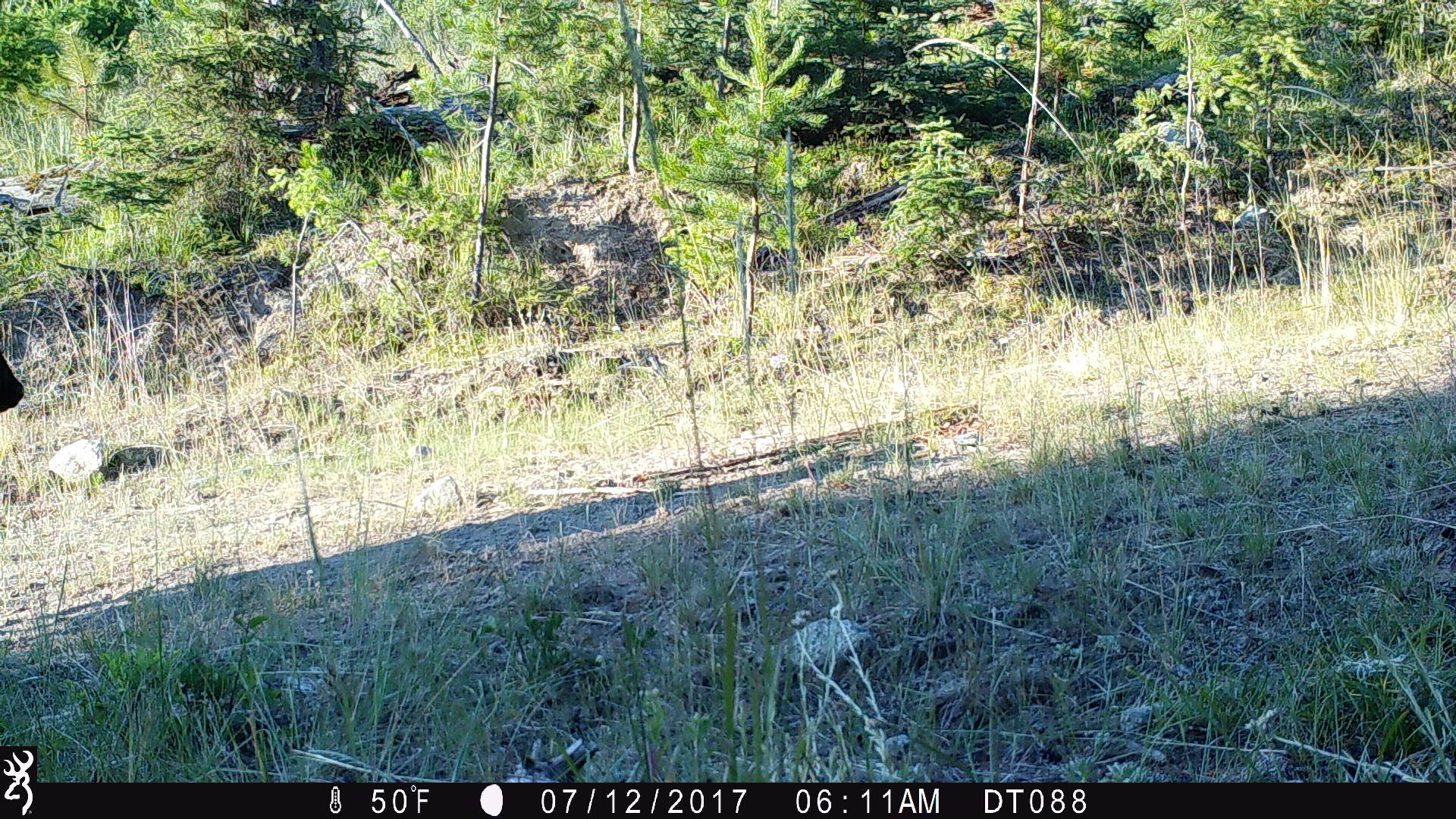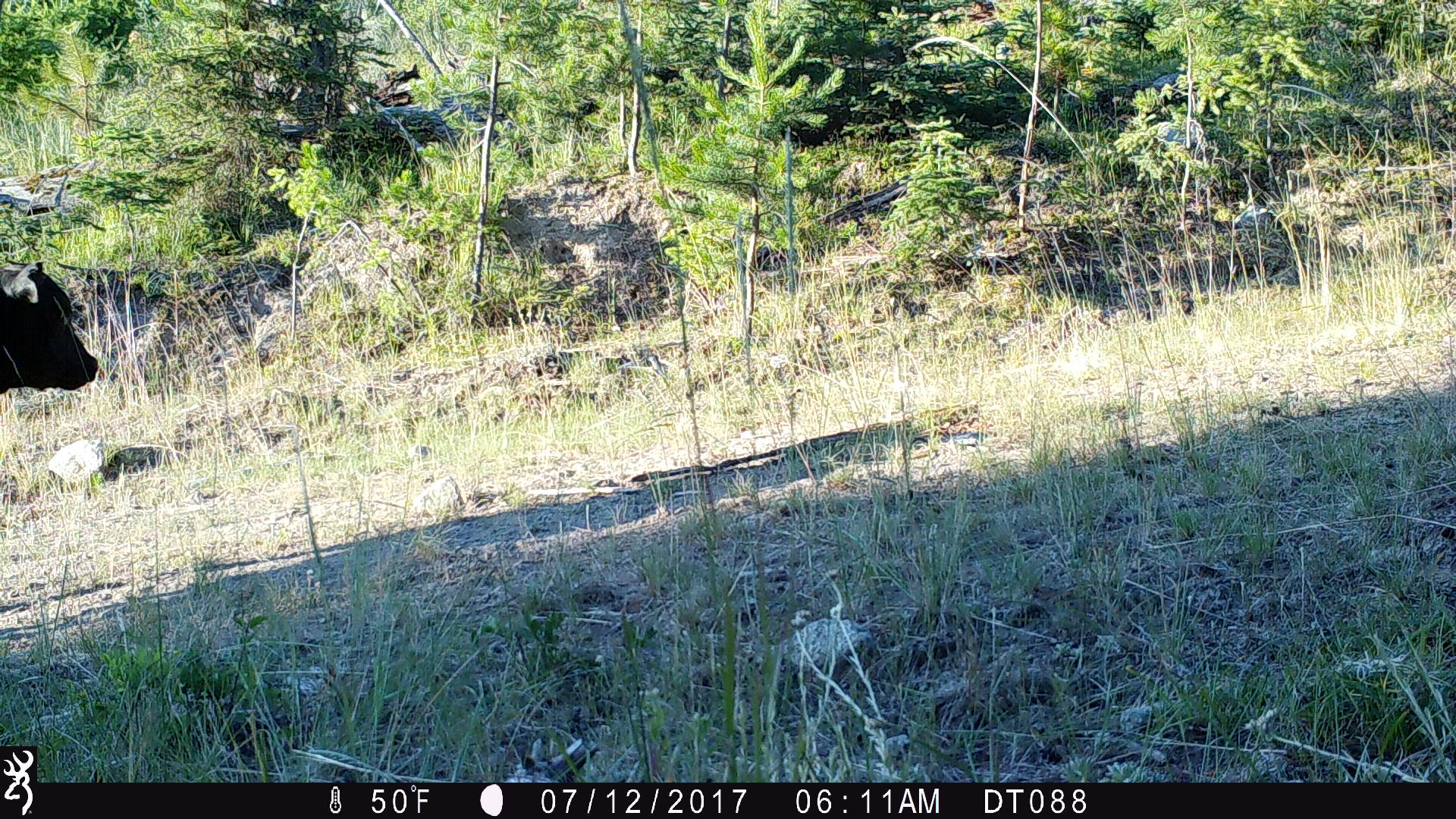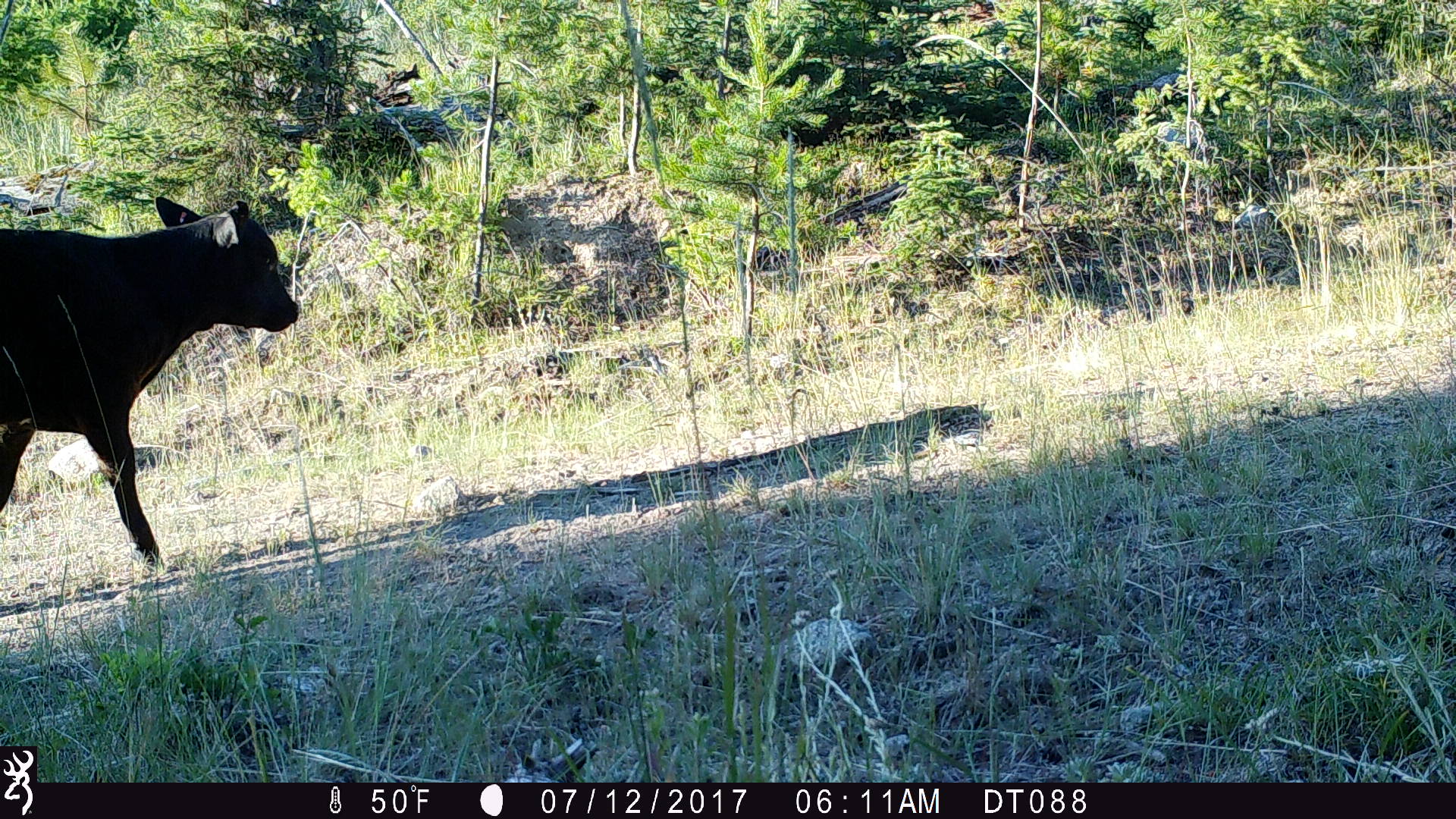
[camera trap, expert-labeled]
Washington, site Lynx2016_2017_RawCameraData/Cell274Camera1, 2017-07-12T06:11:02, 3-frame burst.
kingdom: Animalia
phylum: Chordata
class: Mammalia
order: Artiodactyla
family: Bovidae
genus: Bos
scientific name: Bos taurus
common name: domestic cattle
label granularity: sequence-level